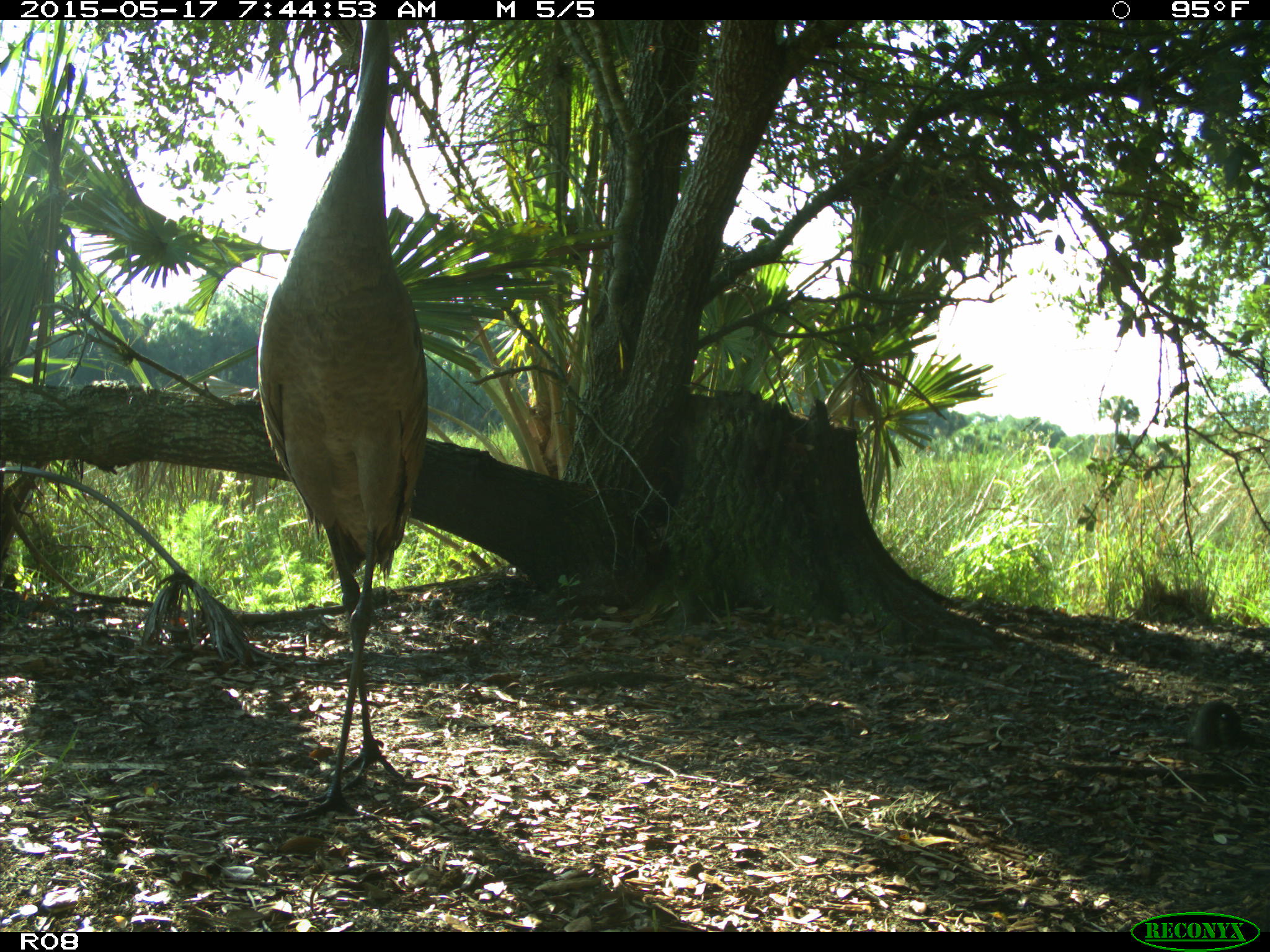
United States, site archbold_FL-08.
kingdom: Animalia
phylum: Chordata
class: Aves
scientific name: Aves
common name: birds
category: unidentified bird